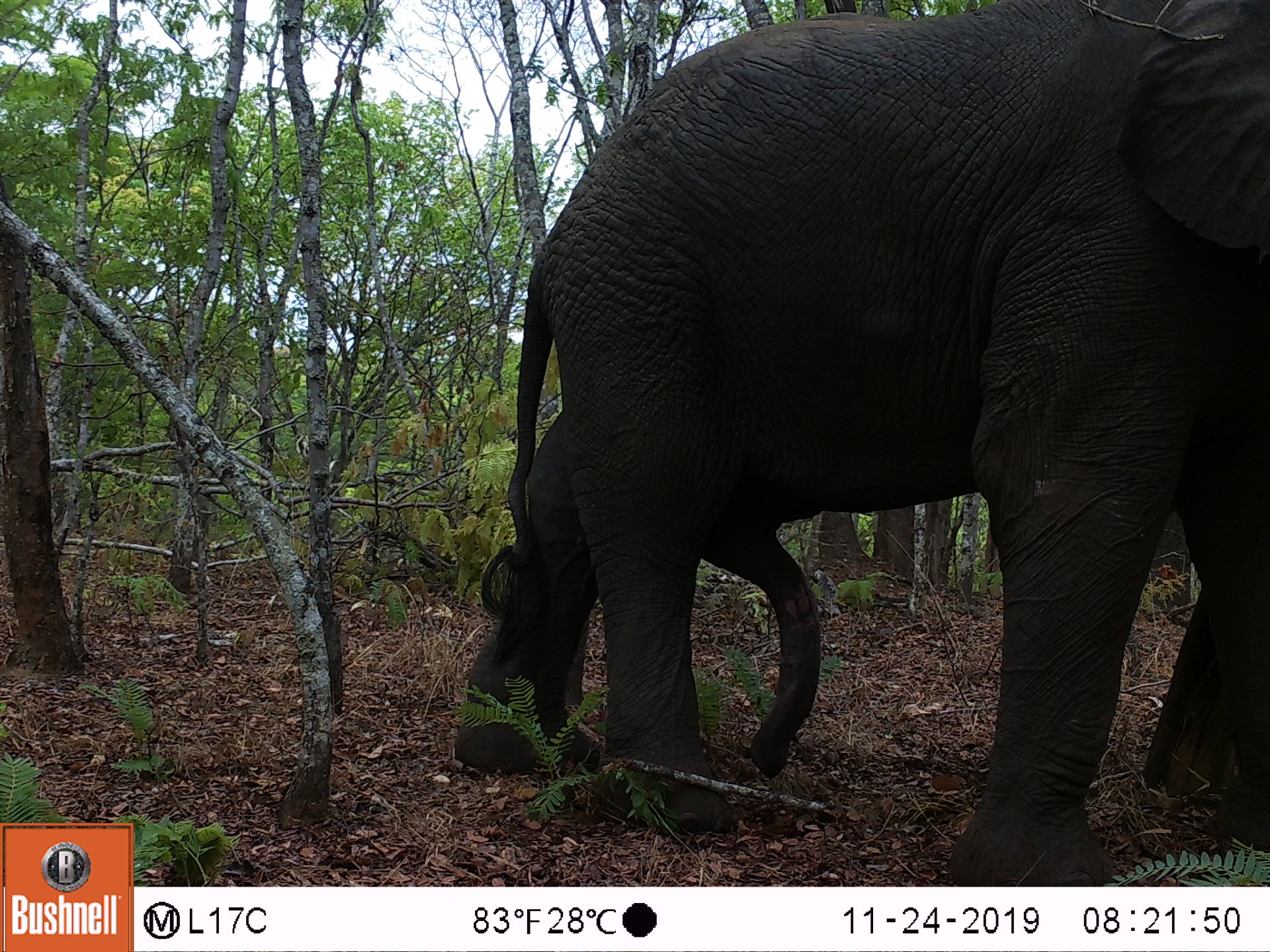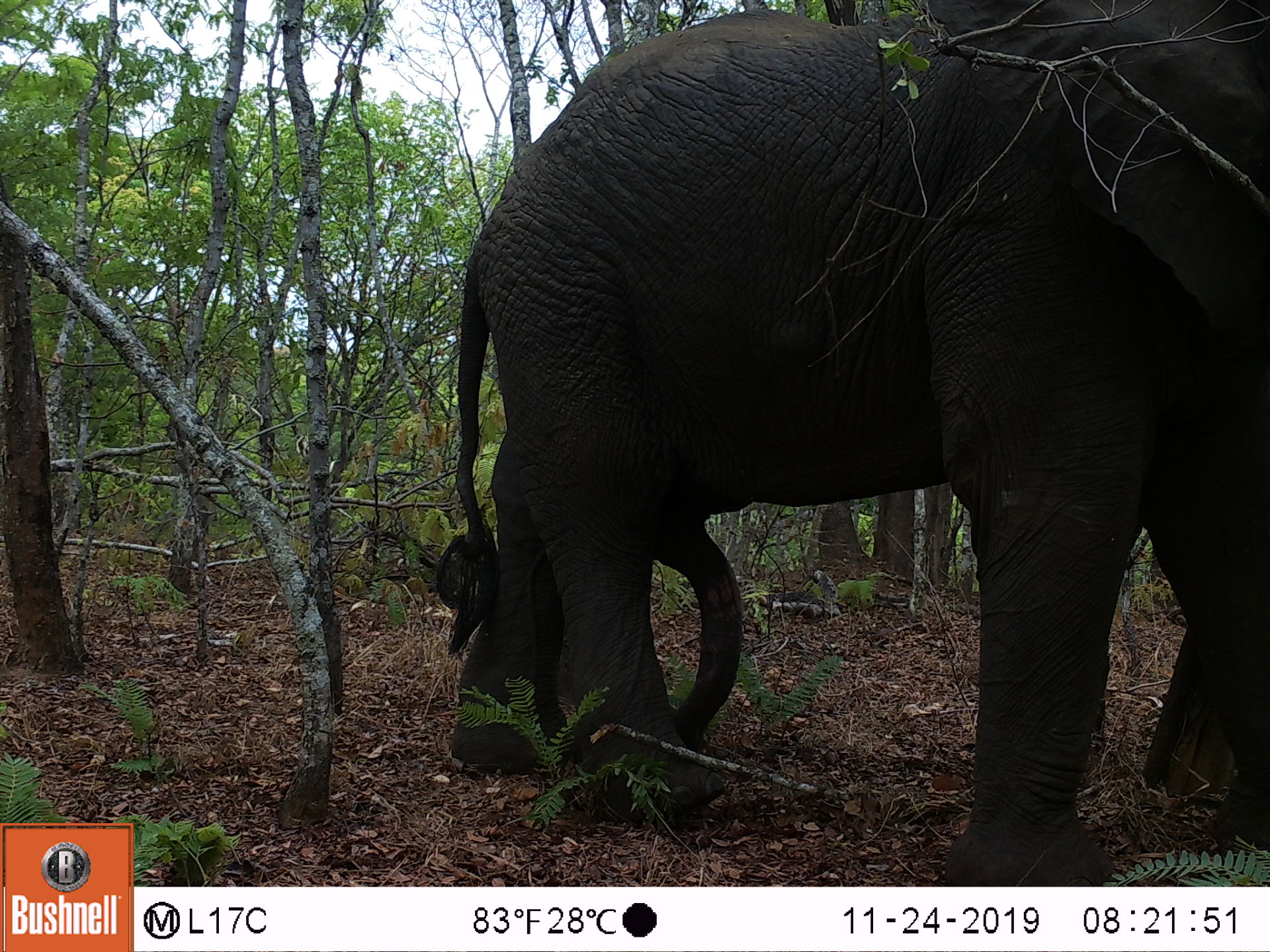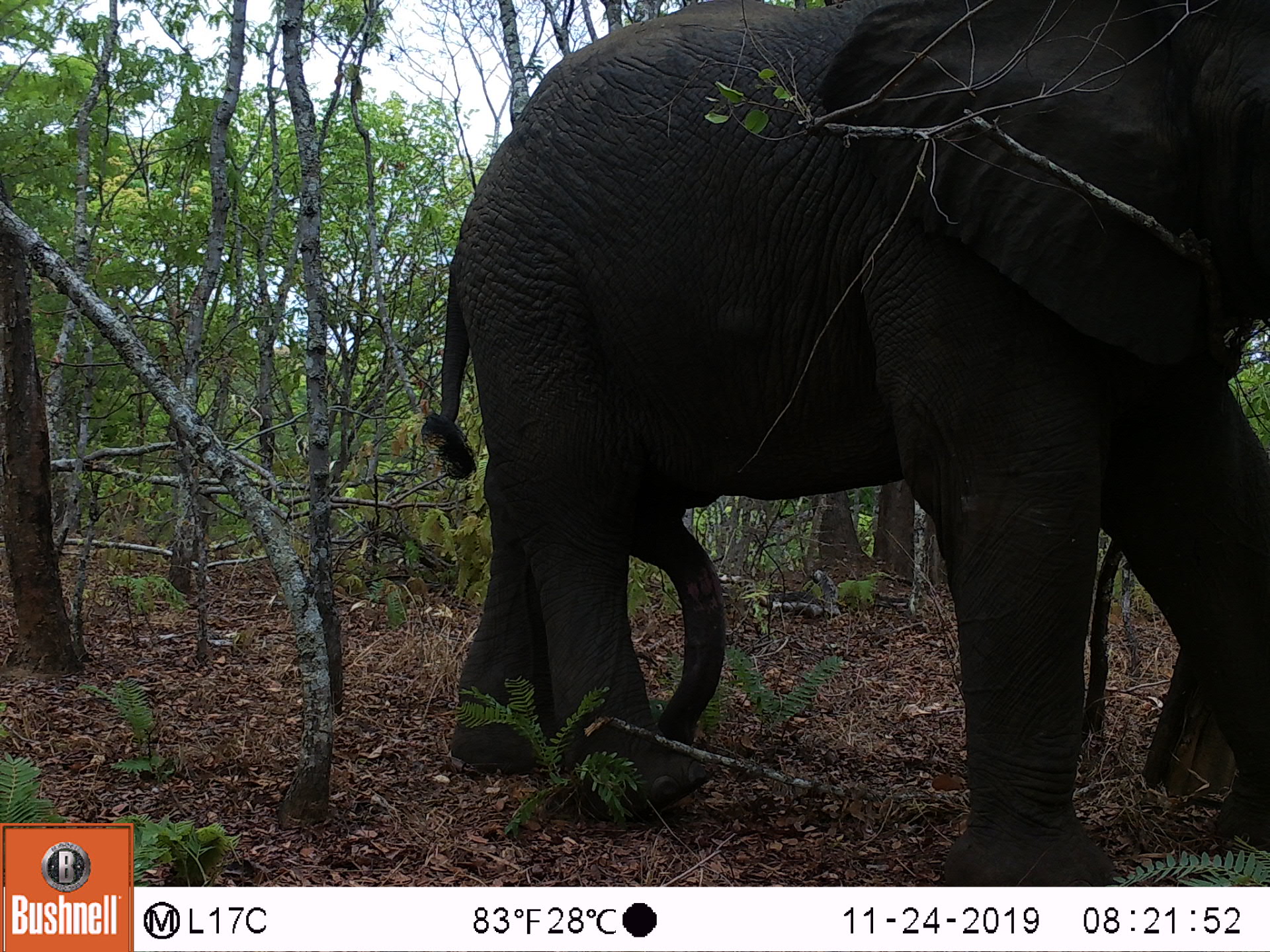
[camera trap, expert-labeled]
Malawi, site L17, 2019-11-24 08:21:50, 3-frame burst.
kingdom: Animalia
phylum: Chordata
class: Mammalia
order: Proboscidea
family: Elephantidae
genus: Loxodonta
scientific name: Loxodonta africana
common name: african savanna elephant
African savanna elephant (Loxodonta africana), count 1.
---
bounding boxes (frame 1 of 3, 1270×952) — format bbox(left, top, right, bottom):
african savanna elephant: bbox(459, 0, 1266, 880)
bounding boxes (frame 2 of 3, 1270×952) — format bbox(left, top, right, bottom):
african savanna elephant: bbox(447, 0, 1268, 880)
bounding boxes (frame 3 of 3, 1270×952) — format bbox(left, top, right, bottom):
african savanna elephant: bbox(430, 0, 1263, 880)